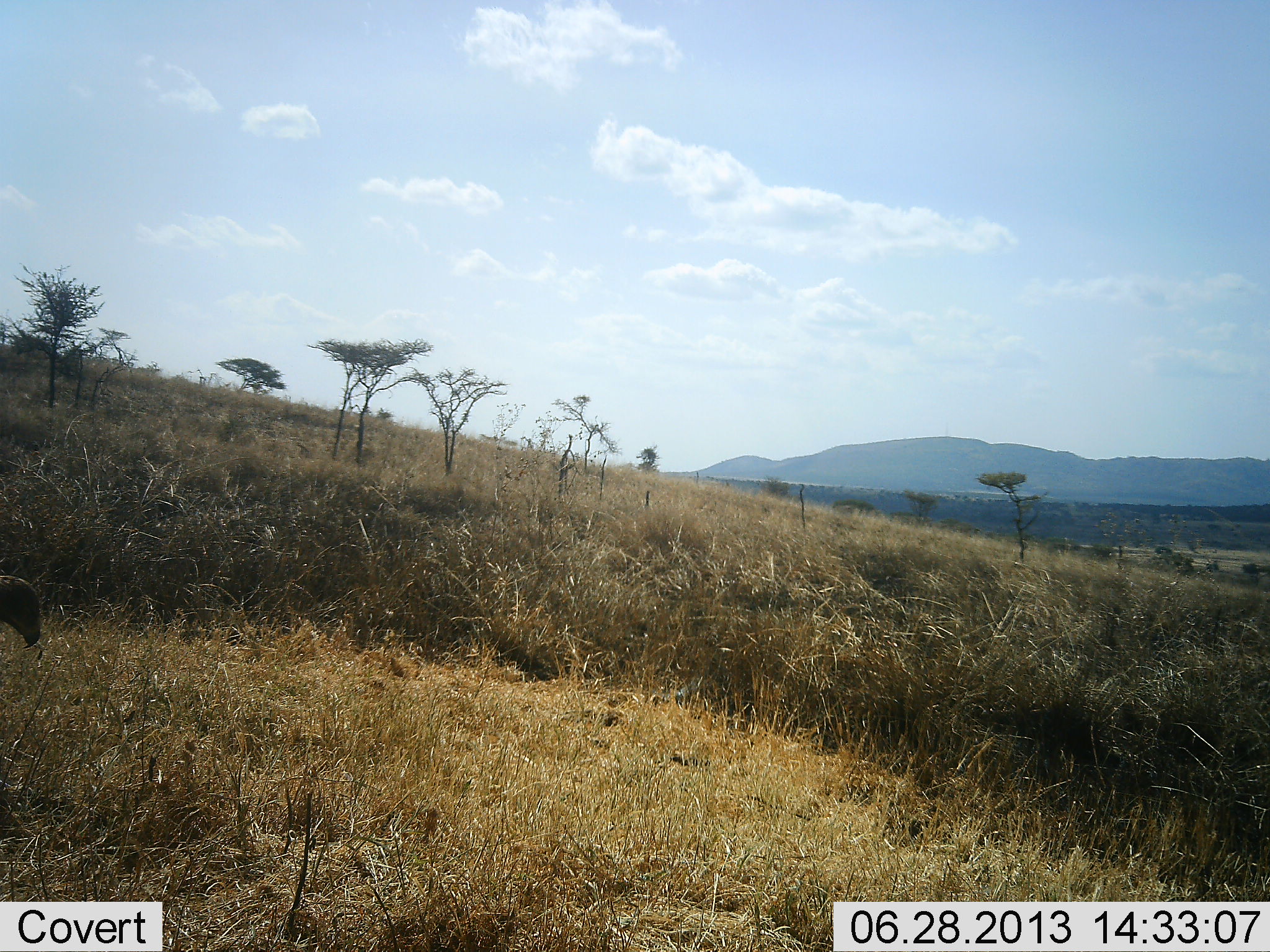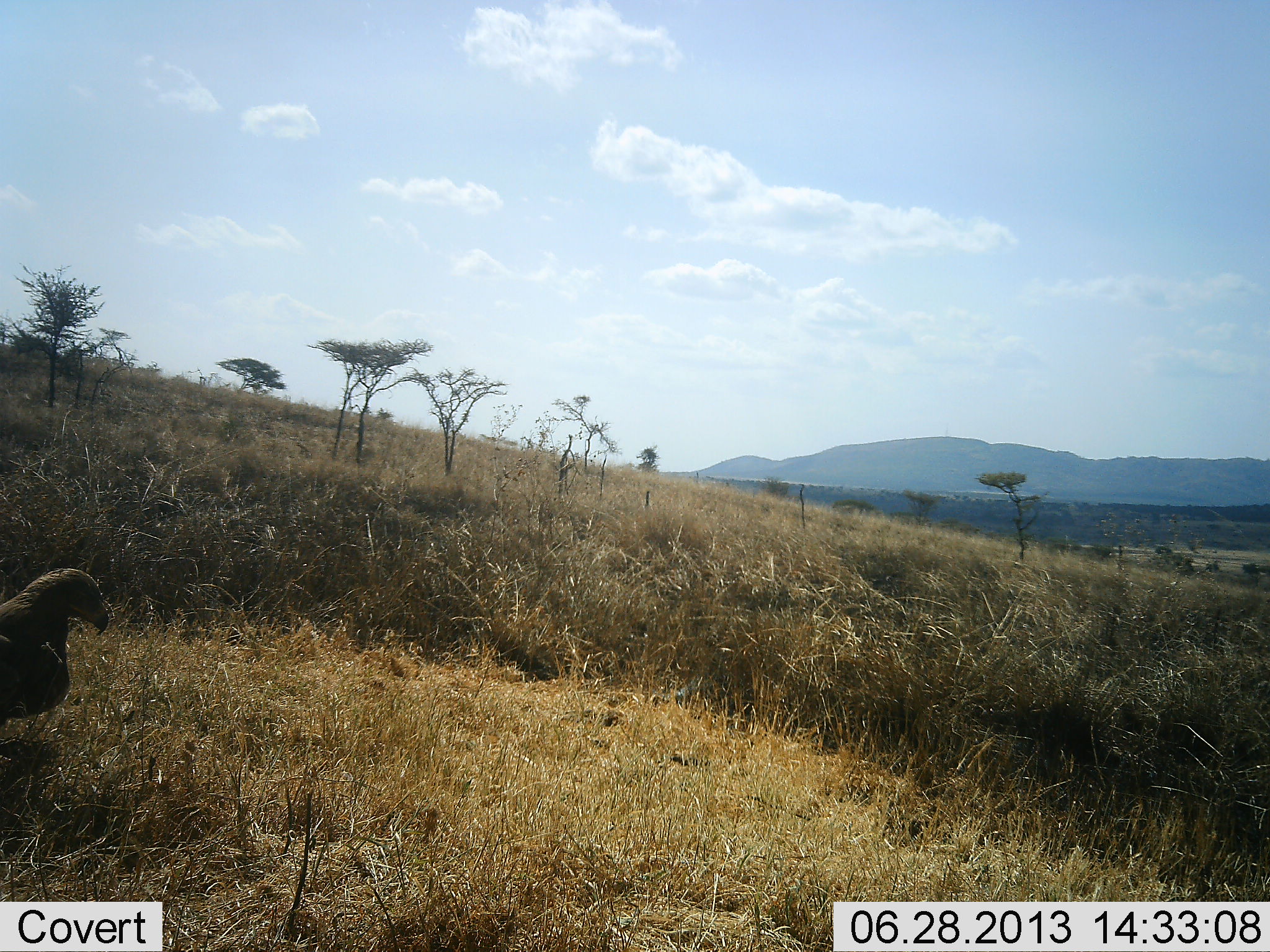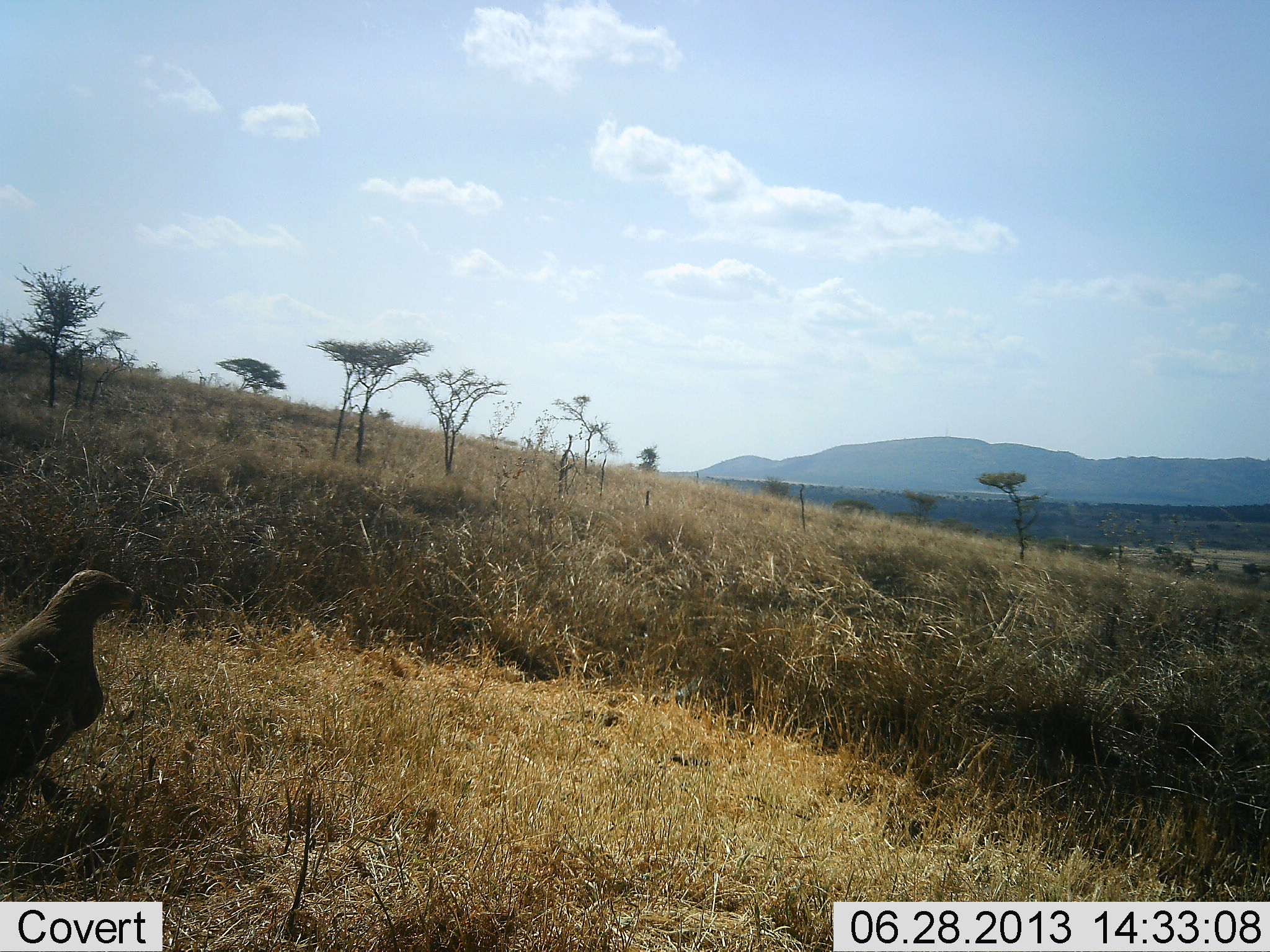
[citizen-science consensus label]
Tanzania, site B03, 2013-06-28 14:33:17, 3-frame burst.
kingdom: Animalia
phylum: Chordata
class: Aves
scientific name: Aves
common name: bird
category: otherbird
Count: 1.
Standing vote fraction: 16%.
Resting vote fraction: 3%.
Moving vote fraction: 84%.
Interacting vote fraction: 0%.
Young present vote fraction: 0%.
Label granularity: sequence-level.